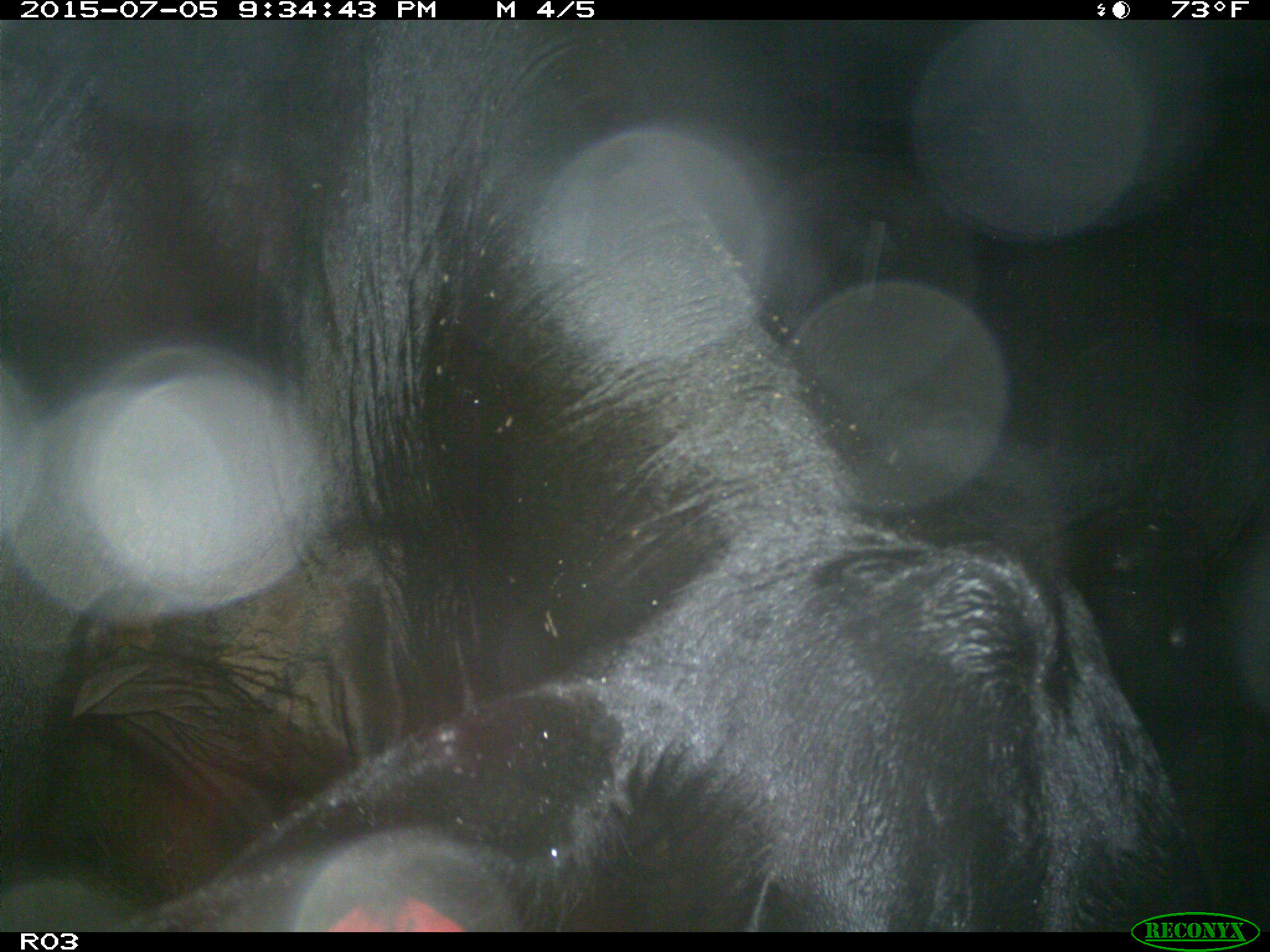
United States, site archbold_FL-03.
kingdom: Animalia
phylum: Chordata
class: Mammalia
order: Artiodactyla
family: Bovidae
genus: Bos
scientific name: Bos taurus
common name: domestic cow